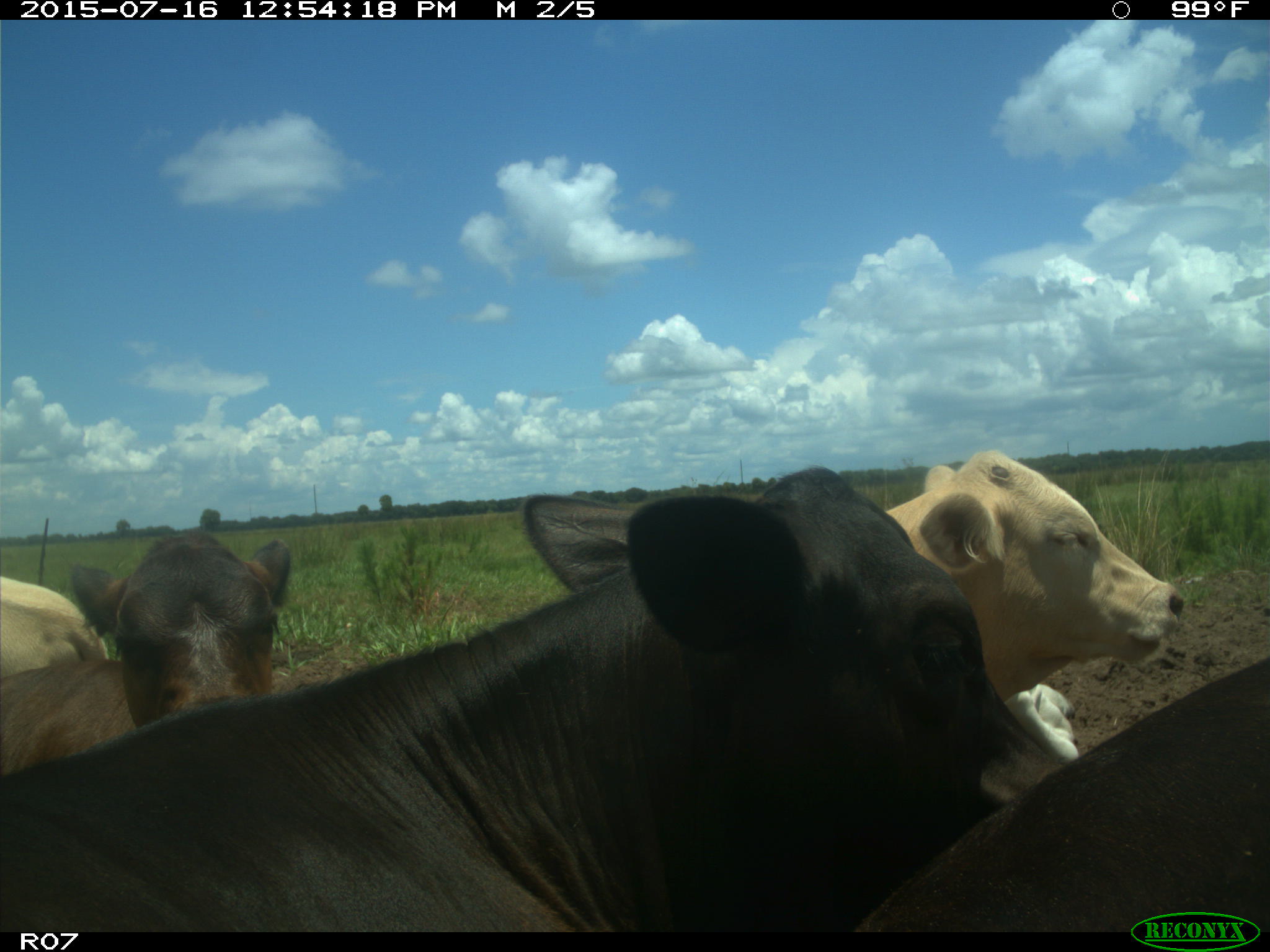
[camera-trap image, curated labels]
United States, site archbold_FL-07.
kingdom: Animalia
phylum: Chordata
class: Mammalia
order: Artiodactyla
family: Bovidae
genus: Bos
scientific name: Bos taurus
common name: domestic cow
Bos taurus (domestic cow).